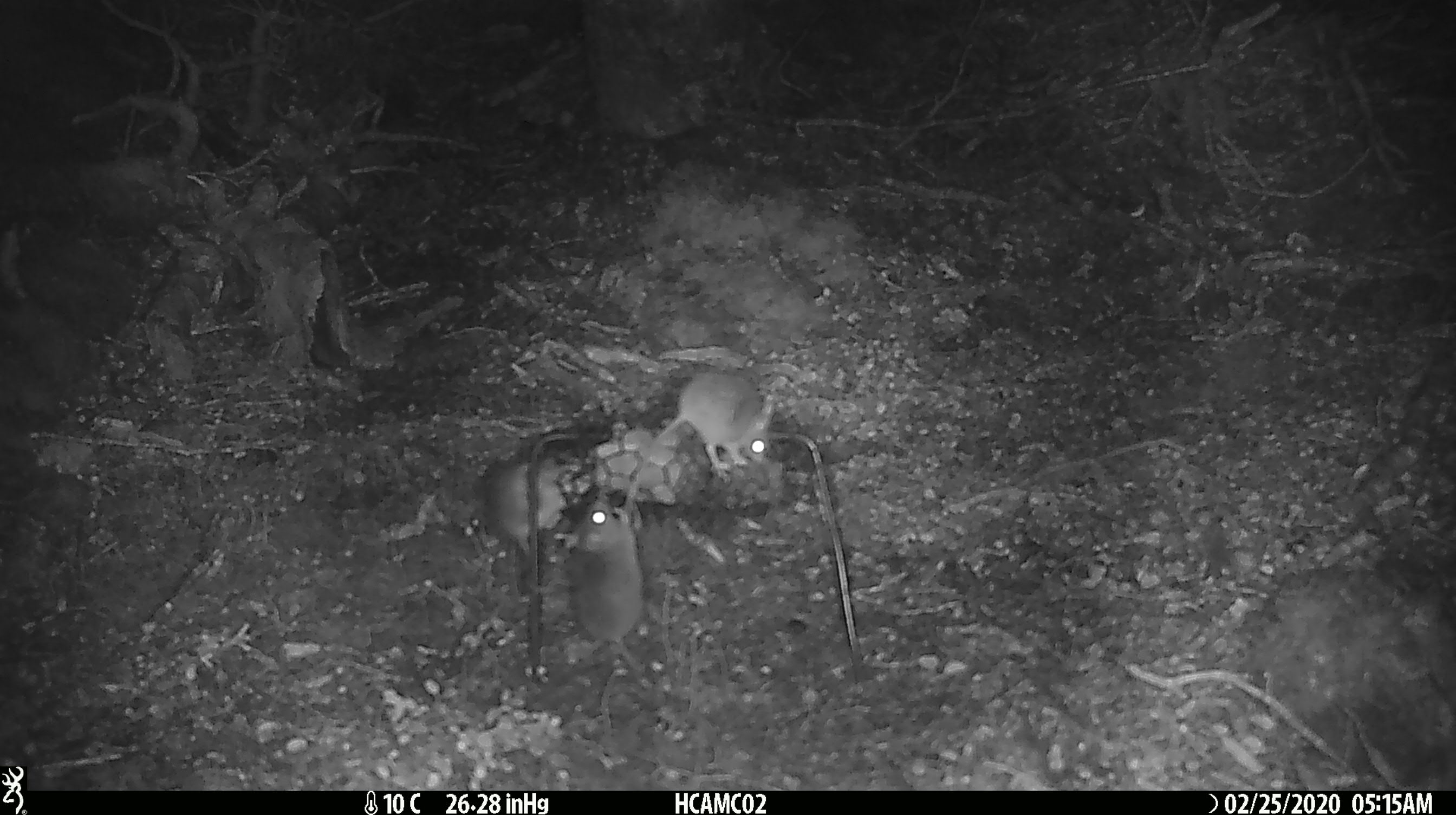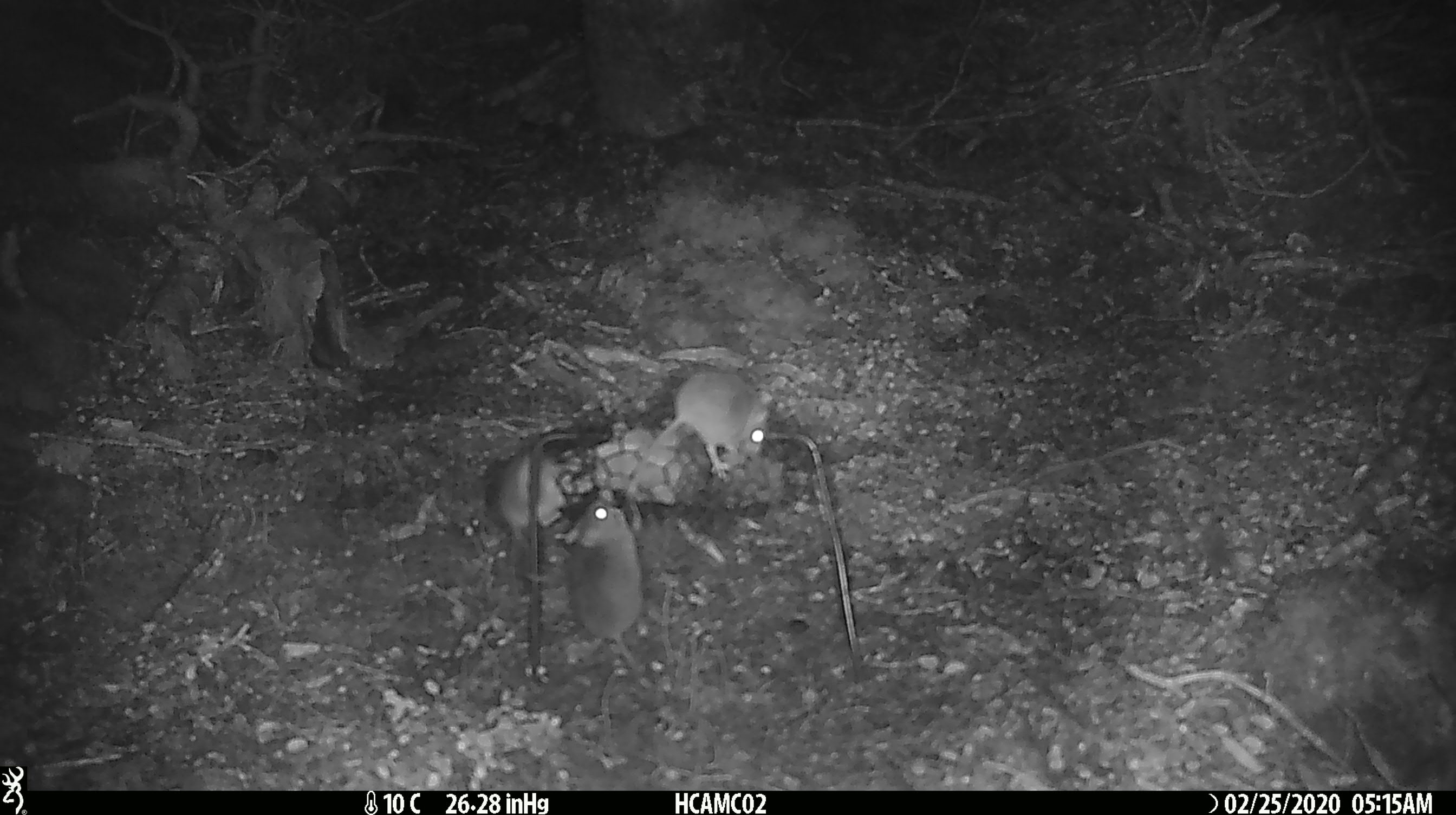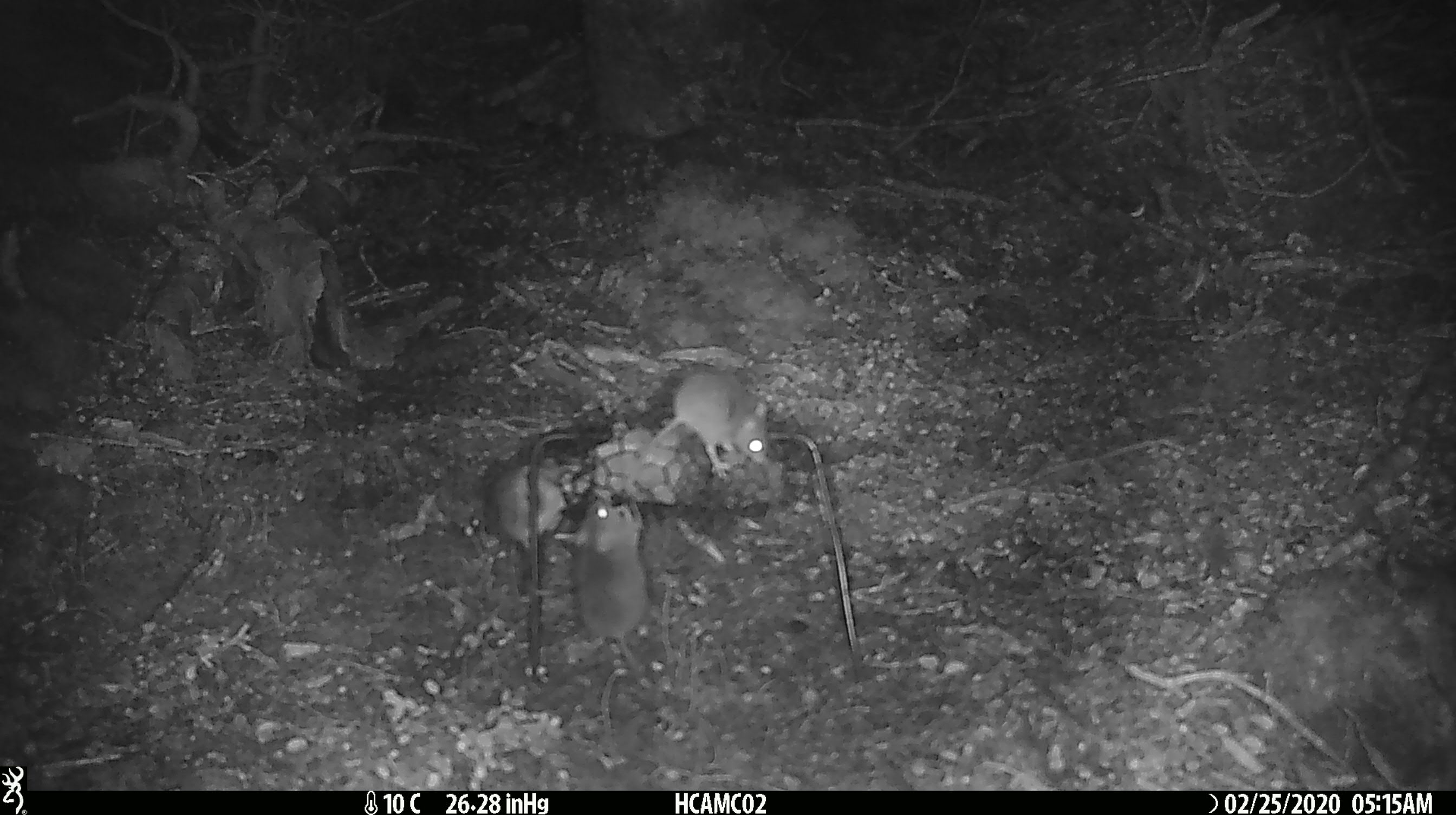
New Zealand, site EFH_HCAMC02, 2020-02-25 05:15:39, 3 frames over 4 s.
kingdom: Animalia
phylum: Chordata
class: Mammalia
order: Rodentia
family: Muridae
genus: Mus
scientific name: Mus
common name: mouse